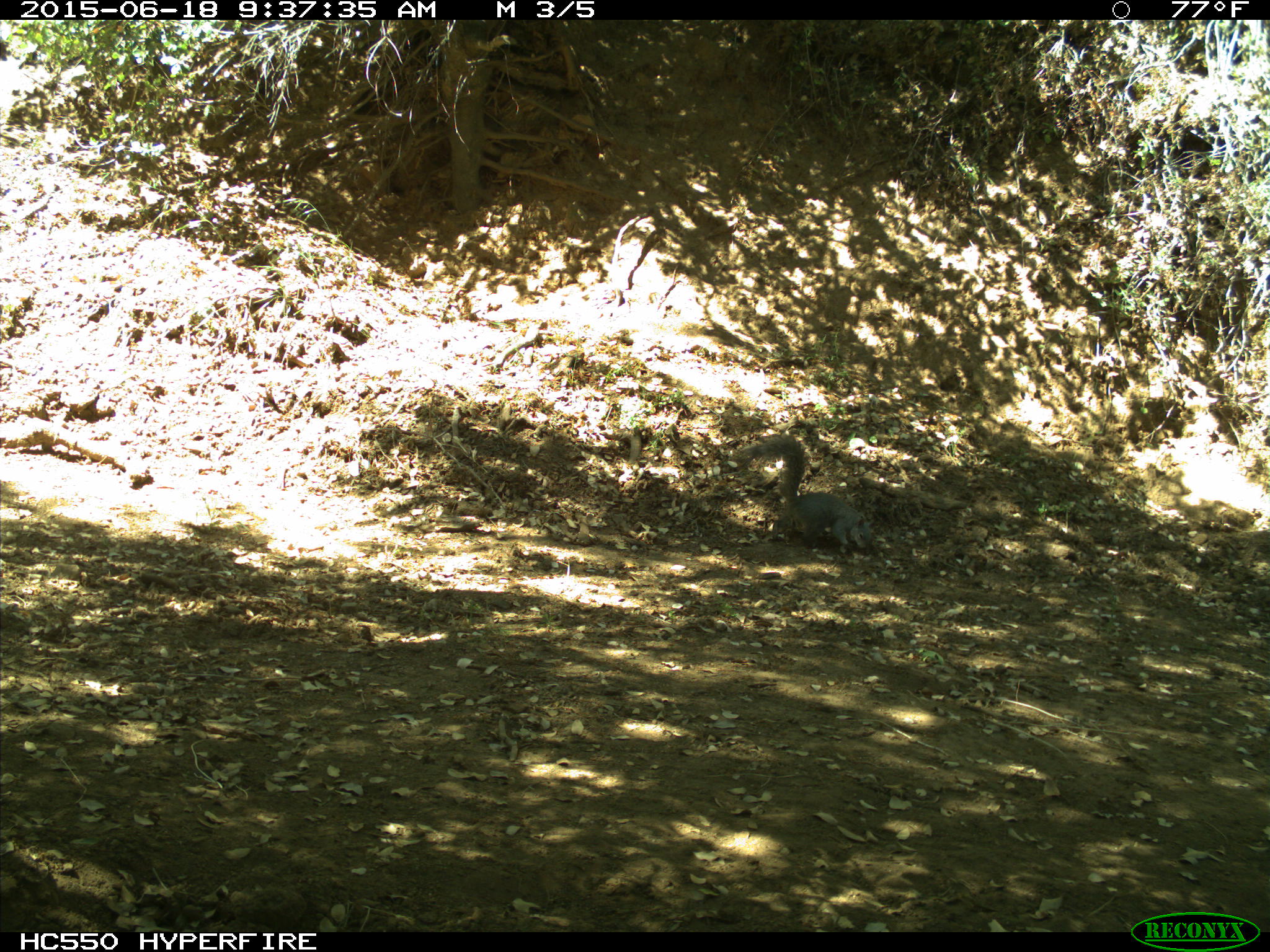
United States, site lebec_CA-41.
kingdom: Animalia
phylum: Chordata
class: Mammalia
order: Rodentia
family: Sciuridae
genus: Sciurus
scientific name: Sciurus carolinensis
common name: eastern gray squirrel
Sciurus carolinensis (eastern gray squirrel).